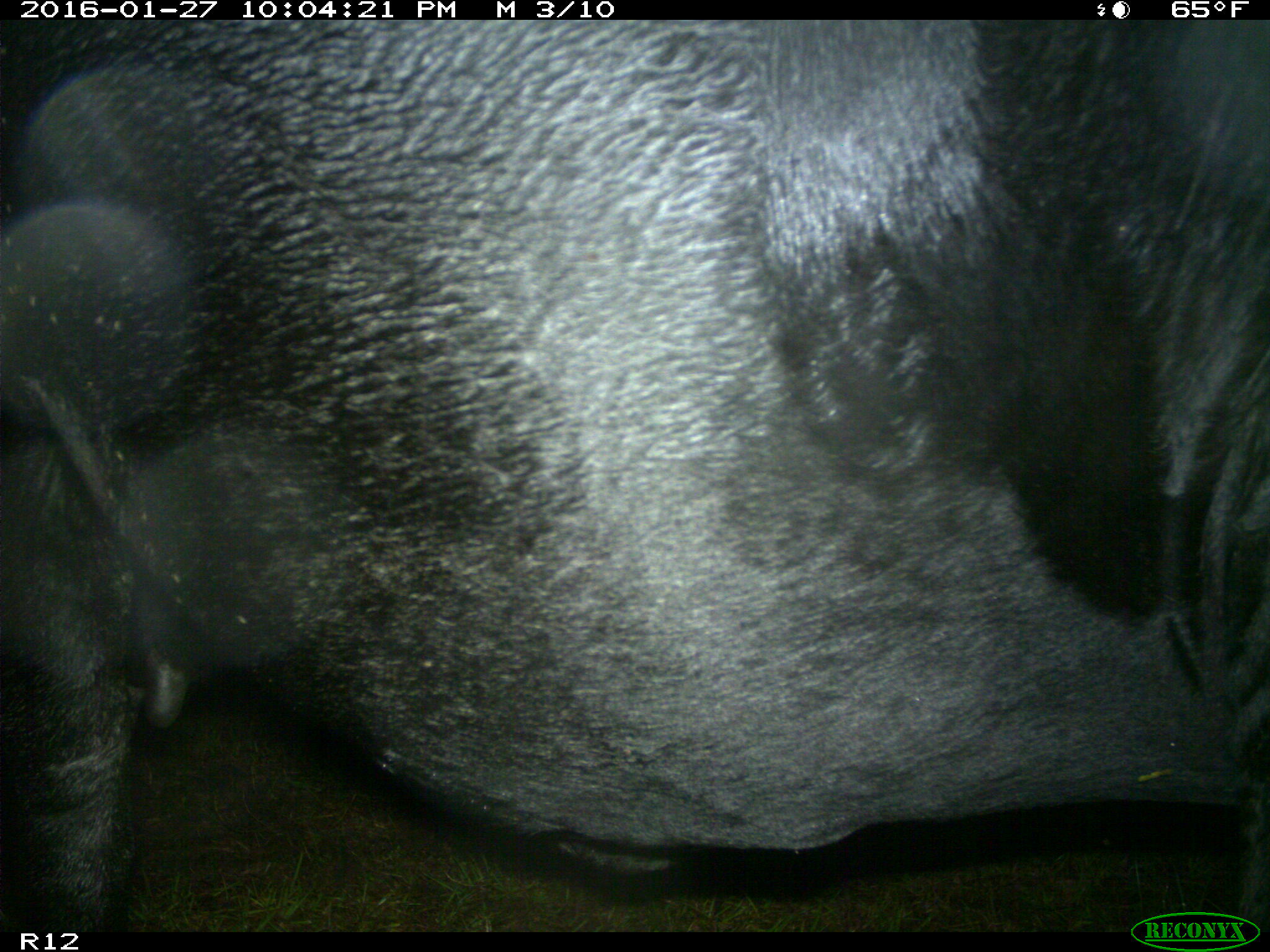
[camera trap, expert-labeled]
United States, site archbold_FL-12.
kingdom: Animalia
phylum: Chordata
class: Mammalia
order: Artiodactyla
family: Bovidae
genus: Bos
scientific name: Bos taurus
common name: domestic cow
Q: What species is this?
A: Bos taurus (domestic cow).